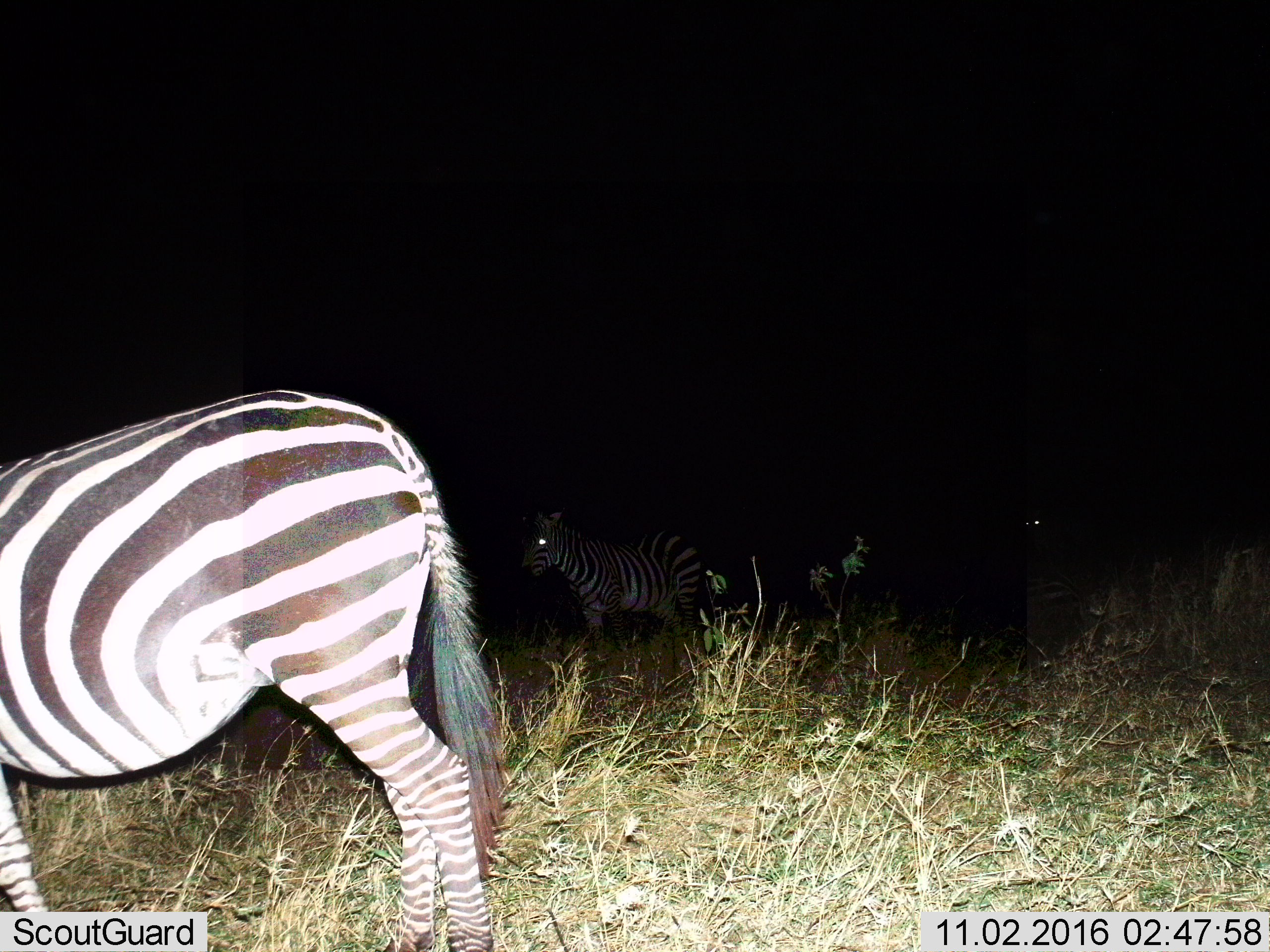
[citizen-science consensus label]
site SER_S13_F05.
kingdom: Animalia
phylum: Chordata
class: Mammalia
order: Perissodactyla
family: Equidae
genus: Equus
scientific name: Equus quagga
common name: plains zebra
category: zebraplains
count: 2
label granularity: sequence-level